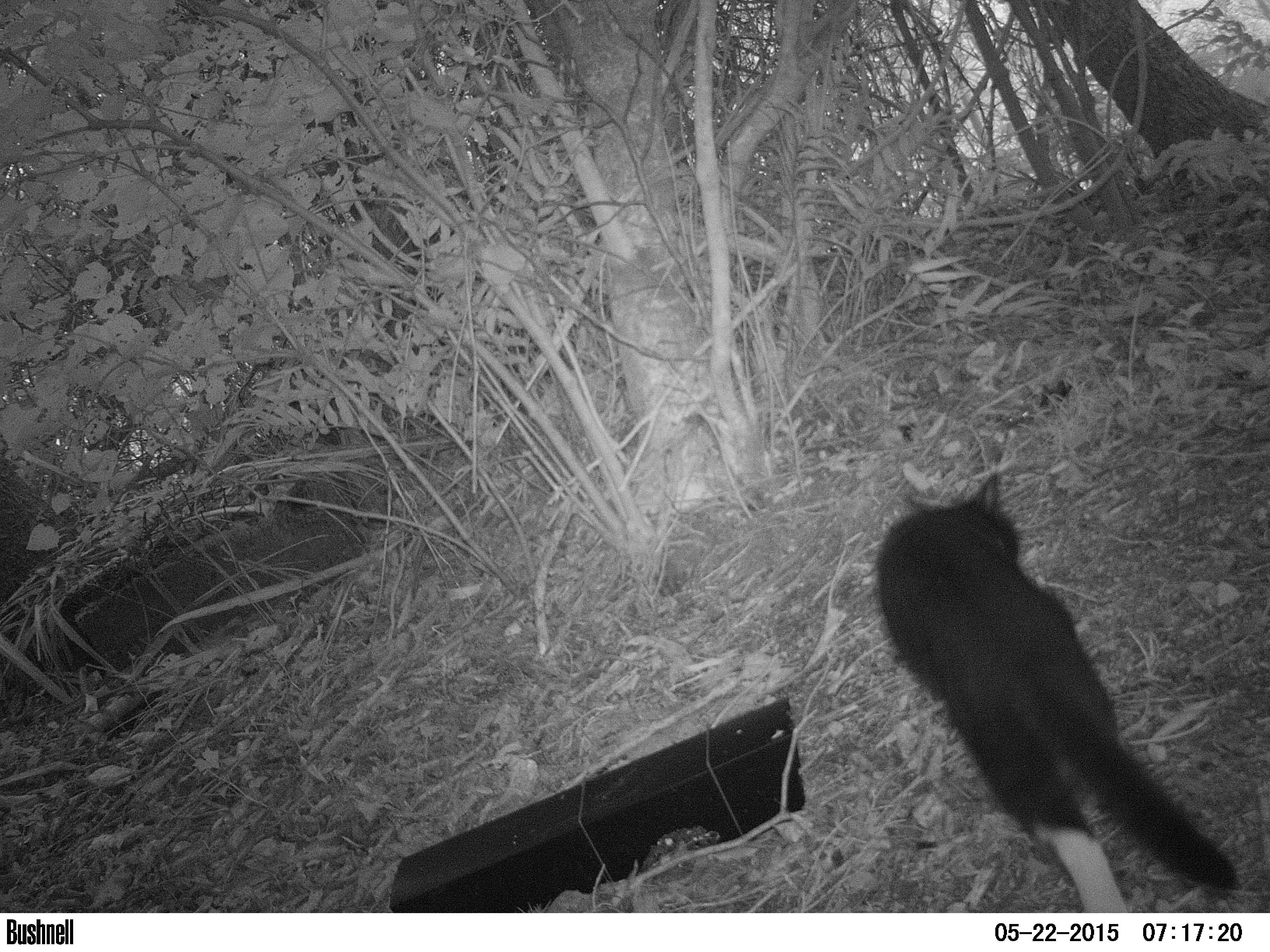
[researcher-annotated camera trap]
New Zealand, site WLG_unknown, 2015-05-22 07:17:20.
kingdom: Animalia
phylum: Chordata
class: Mammalia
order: Carnivora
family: Felidae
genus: Felis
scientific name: Felis catus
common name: domestic cat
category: cat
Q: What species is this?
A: Cat (domestic cat) (Felis catus).